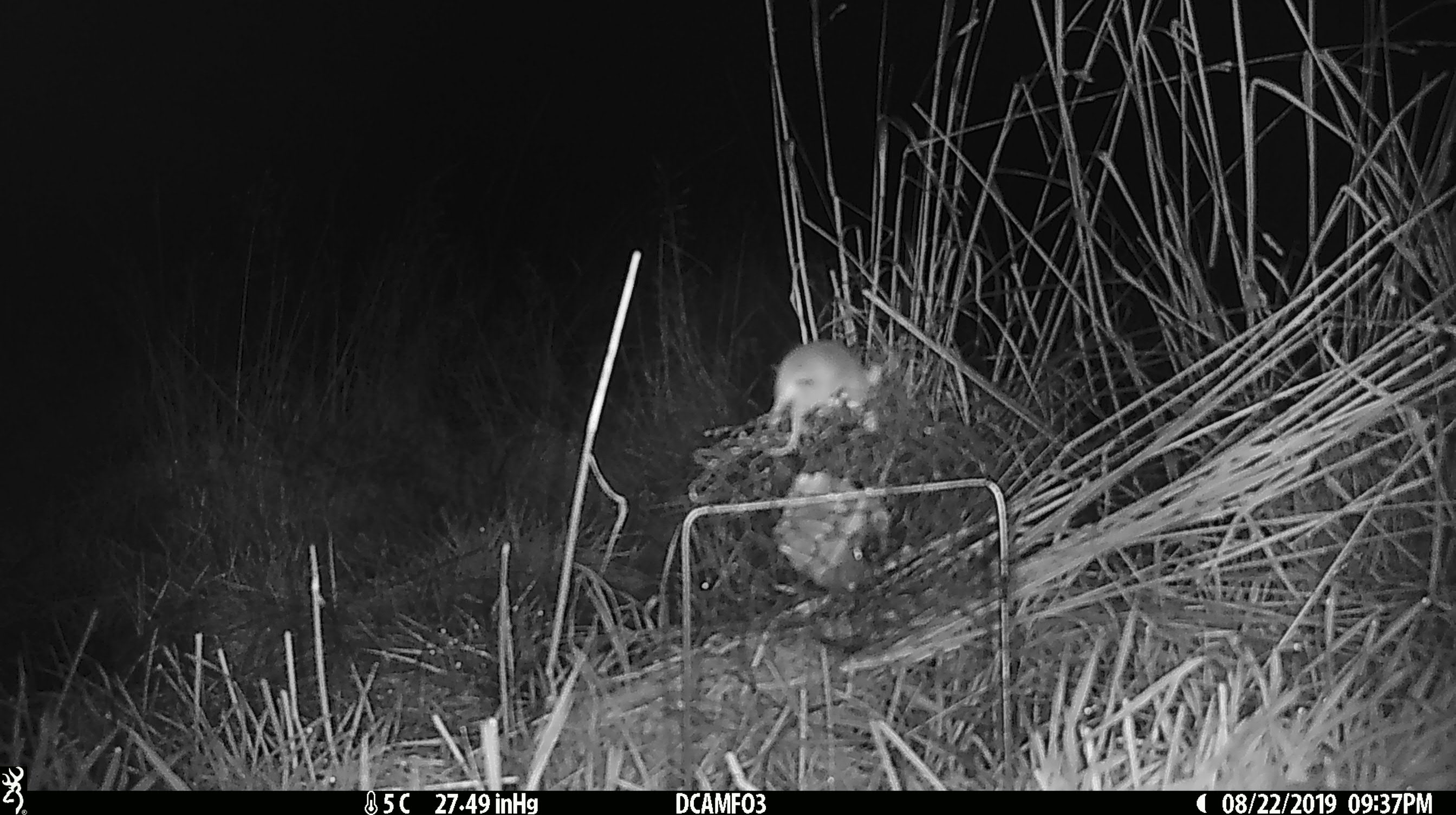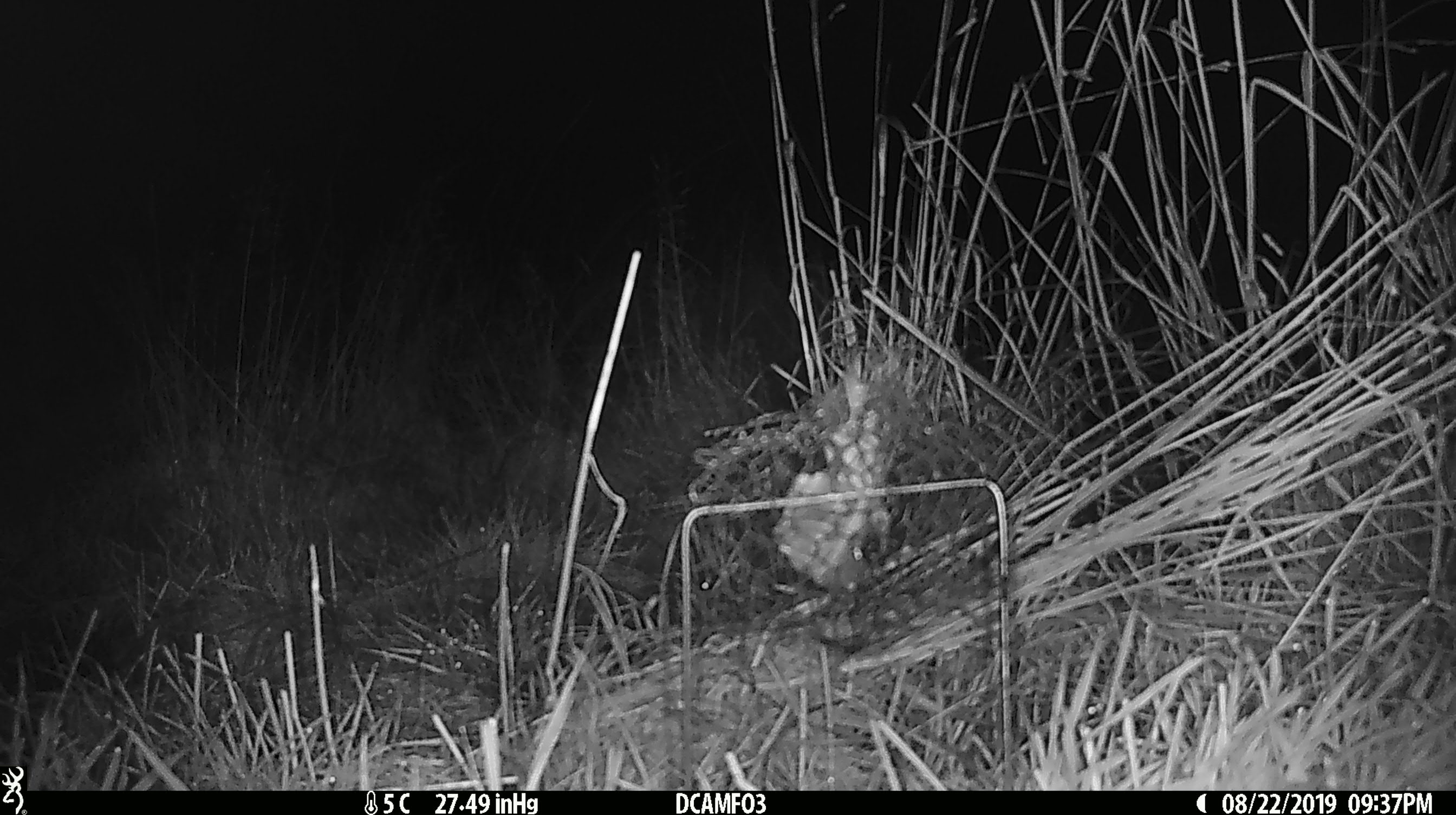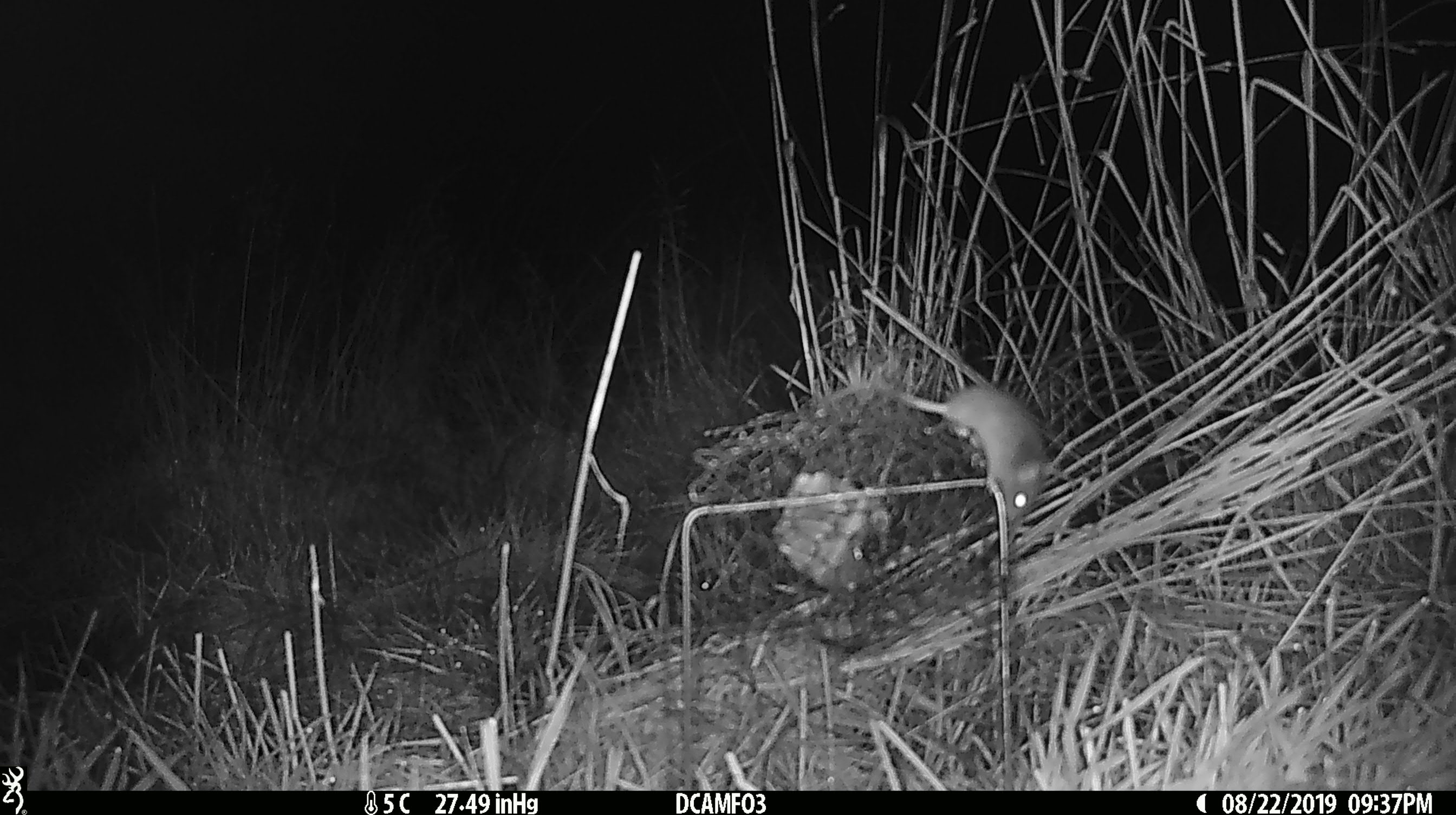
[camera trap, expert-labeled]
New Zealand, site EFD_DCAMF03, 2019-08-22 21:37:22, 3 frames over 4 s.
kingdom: Animalia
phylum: Chordata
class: Mammalia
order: Rodentia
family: Muridae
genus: Mus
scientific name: Mus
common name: mouse